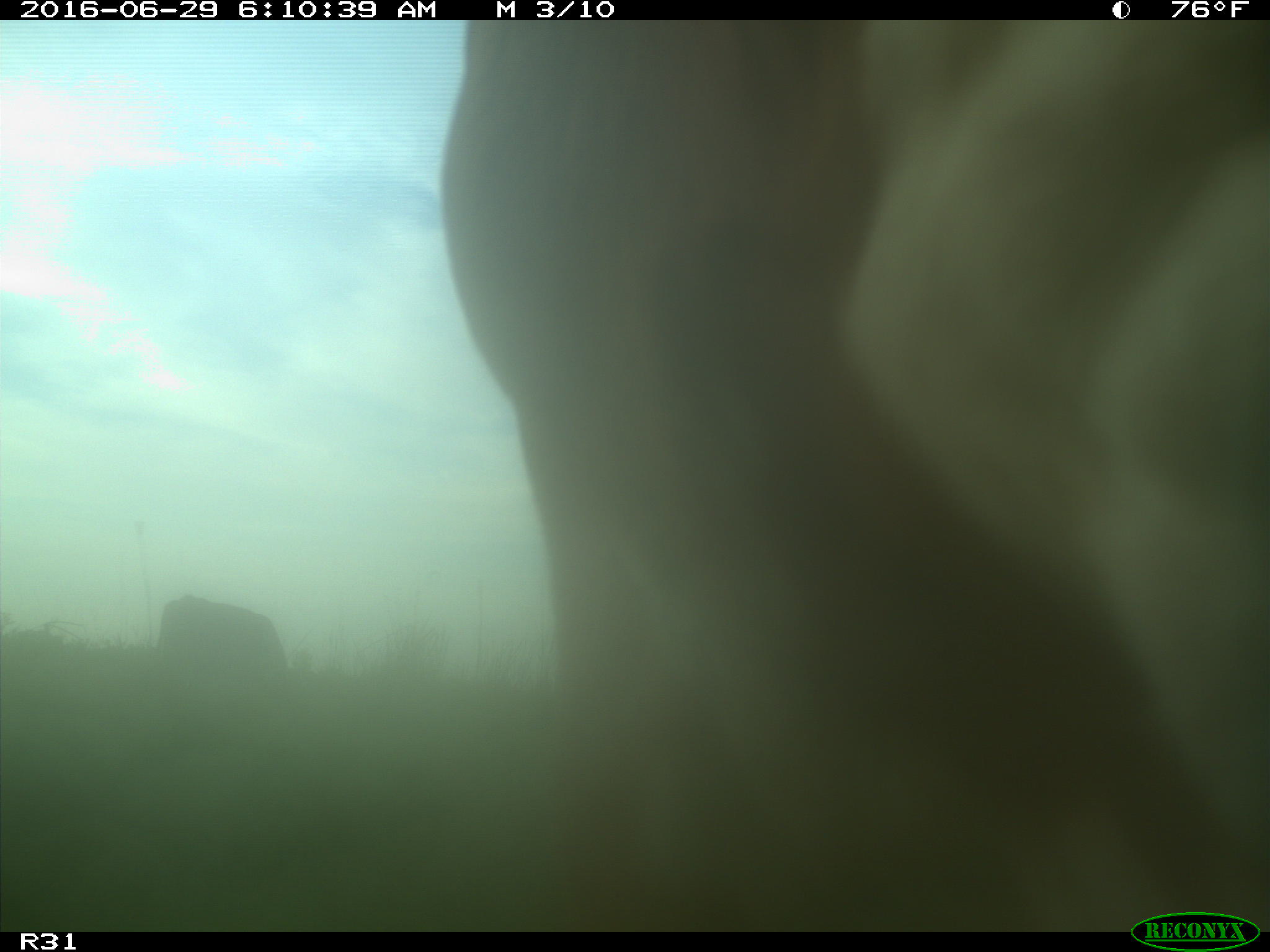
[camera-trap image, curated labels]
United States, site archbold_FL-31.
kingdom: Animalia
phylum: Chordata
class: Mammalia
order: Artiodactyla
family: Bovidae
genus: Bos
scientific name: Bos taurus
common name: domestic cow